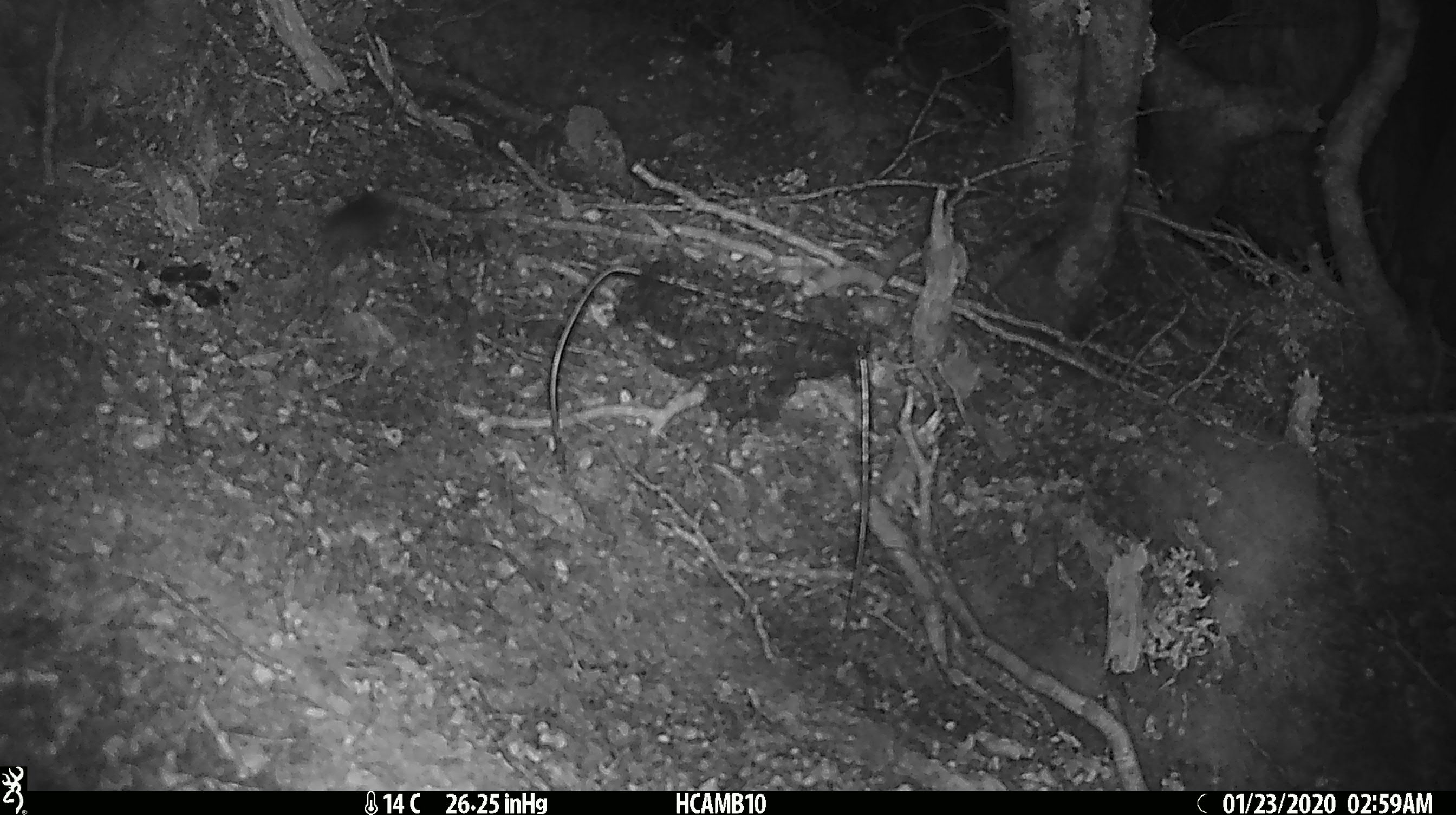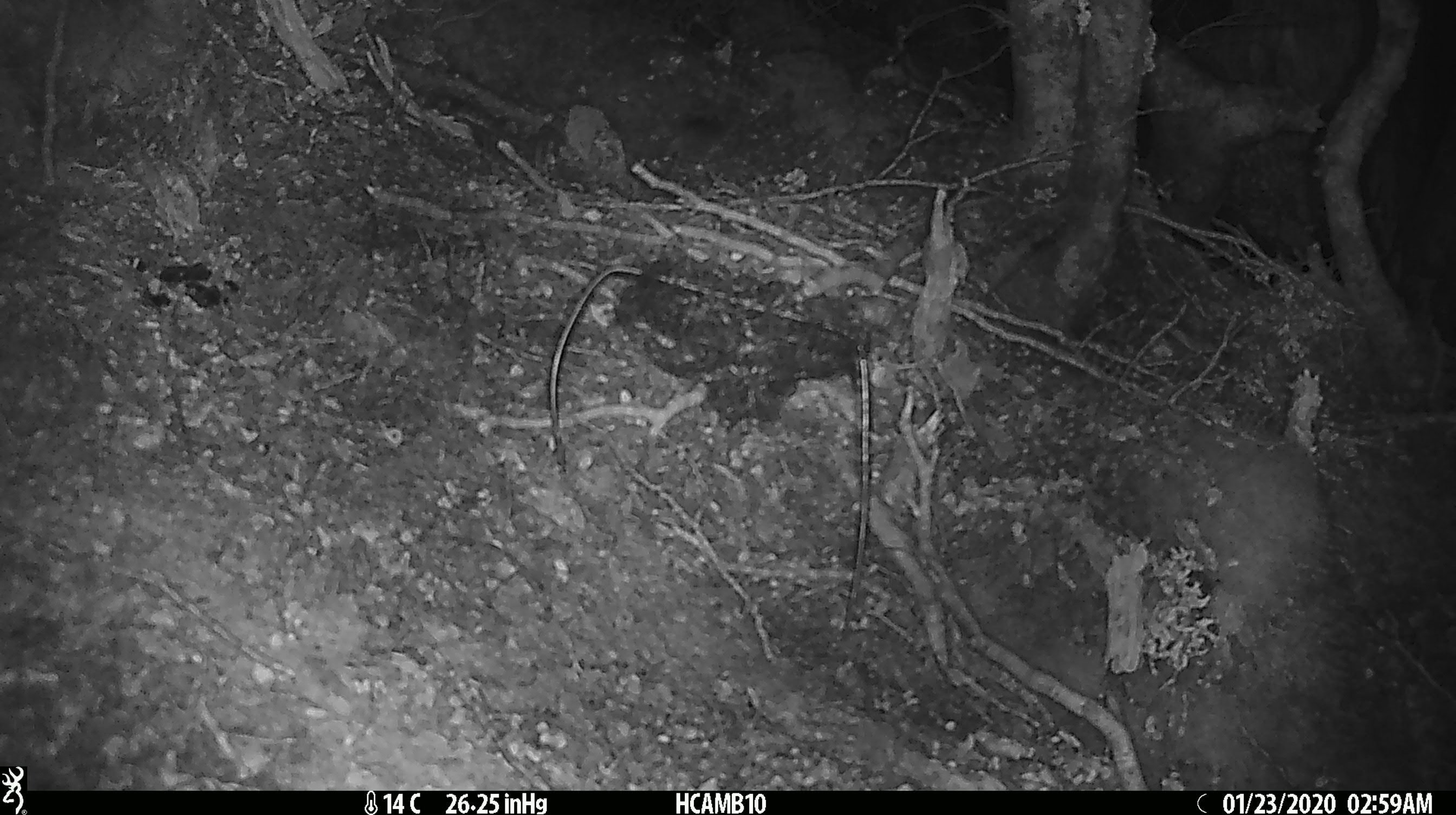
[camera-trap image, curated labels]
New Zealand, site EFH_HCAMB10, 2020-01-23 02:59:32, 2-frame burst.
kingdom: Animalia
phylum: Chordata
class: Mammalia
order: Rodentia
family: Muridae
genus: Mus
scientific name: Mus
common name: mouse